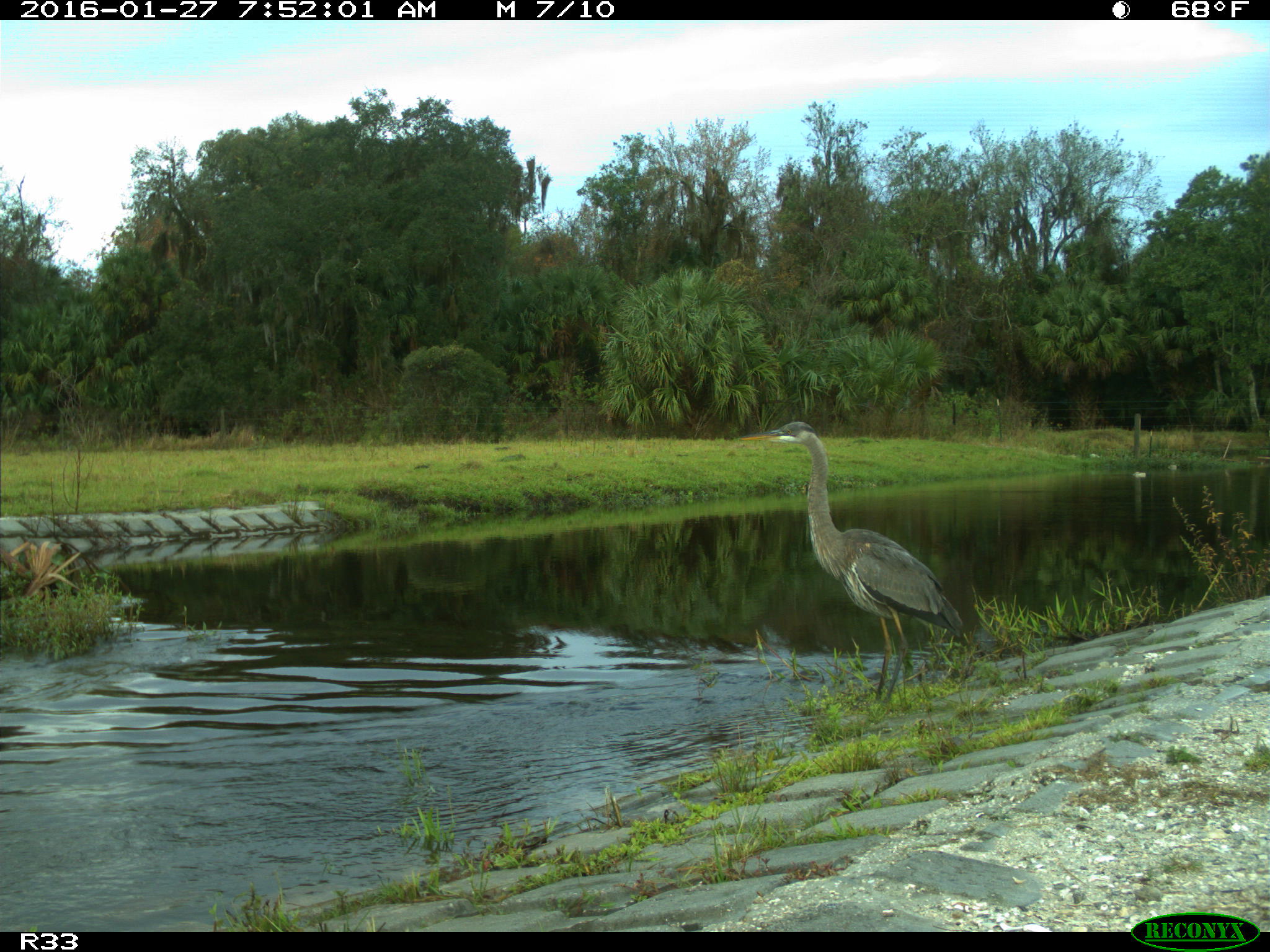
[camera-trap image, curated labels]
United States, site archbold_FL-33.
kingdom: Animalia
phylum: Chordata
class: Aves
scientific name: Aves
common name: birds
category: unidentified bird